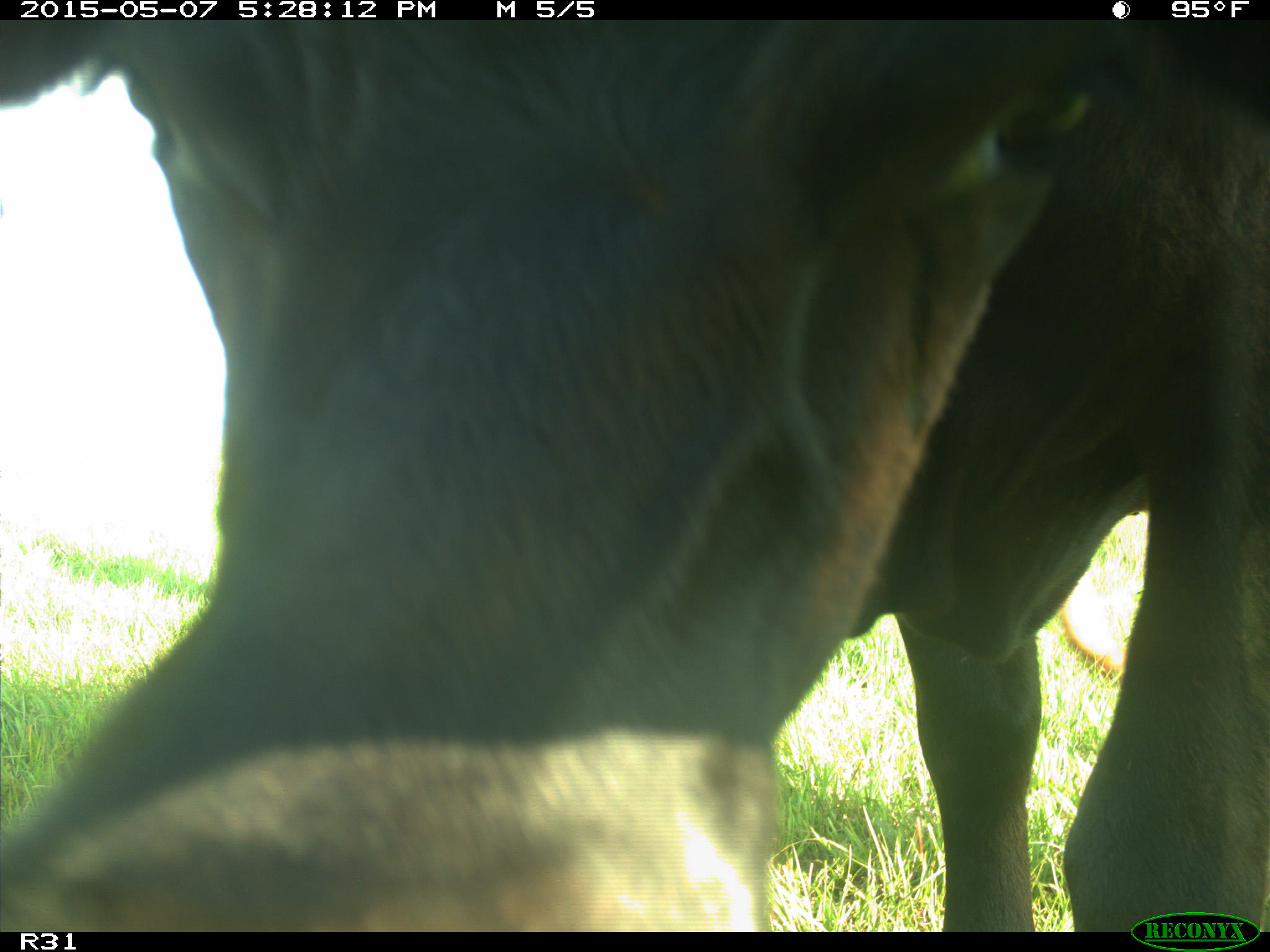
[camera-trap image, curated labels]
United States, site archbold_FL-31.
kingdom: Animalia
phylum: Chordata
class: Mammalia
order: Artiodactyla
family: Bovidae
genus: Bos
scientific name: Bos taurus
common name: domestic cow